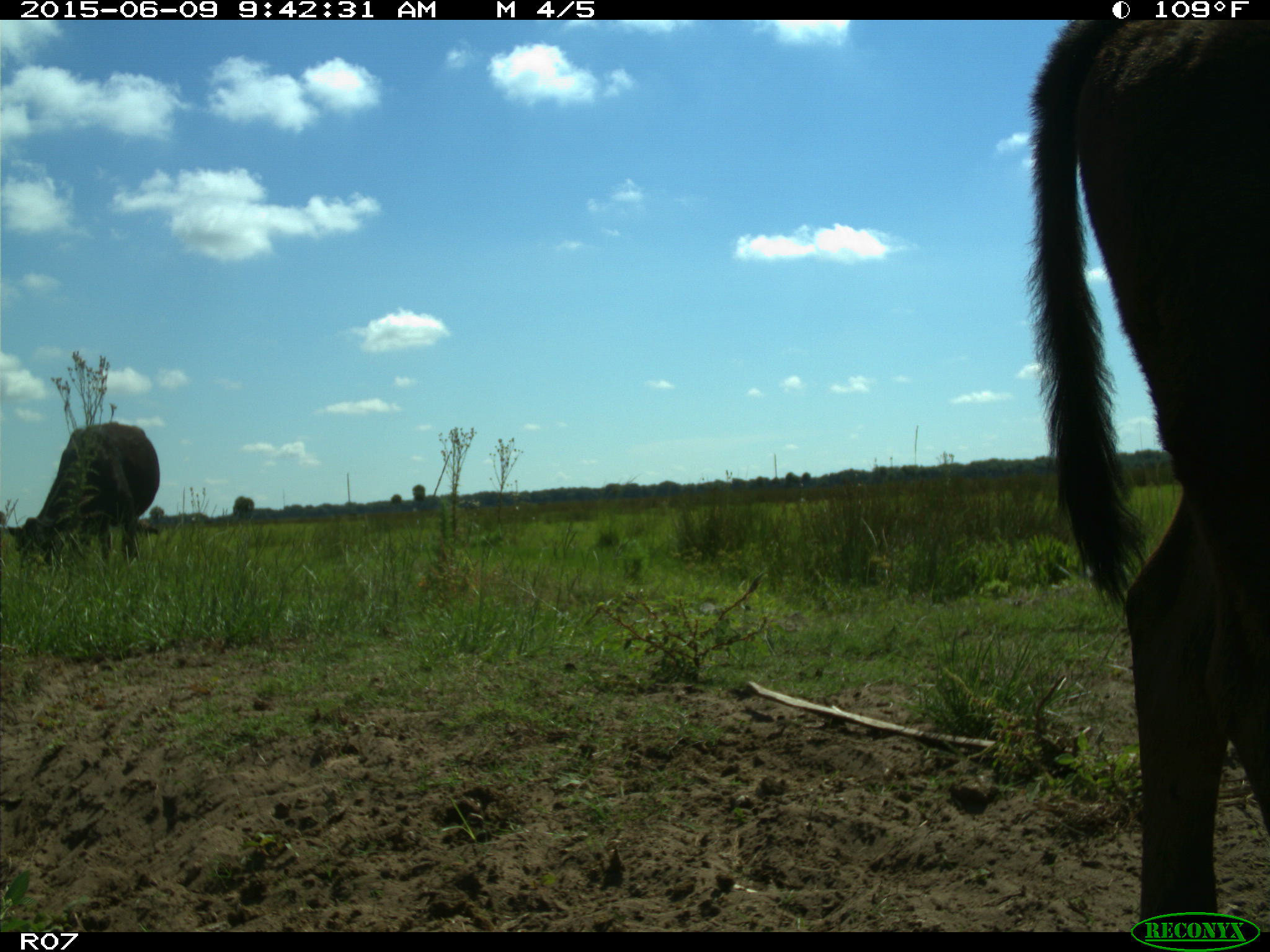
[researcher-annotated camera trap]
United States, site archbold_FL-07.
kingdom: Animalia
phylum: Chordata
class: Mammalia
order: Artiodactyla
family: Bovidae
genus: Bos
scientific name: Bos taurus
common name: domestic cow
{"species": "Bos taurus (domestic cow)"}